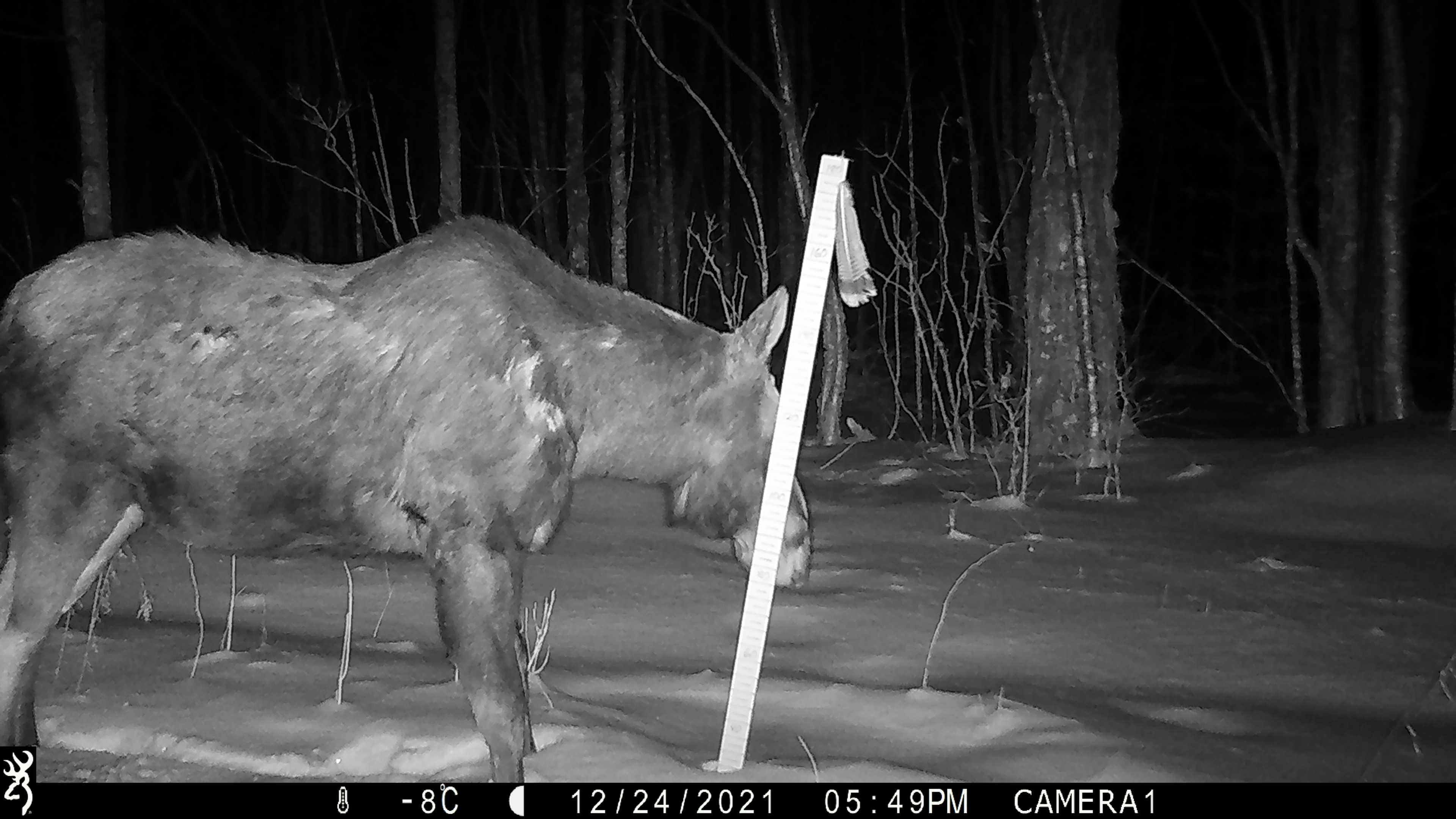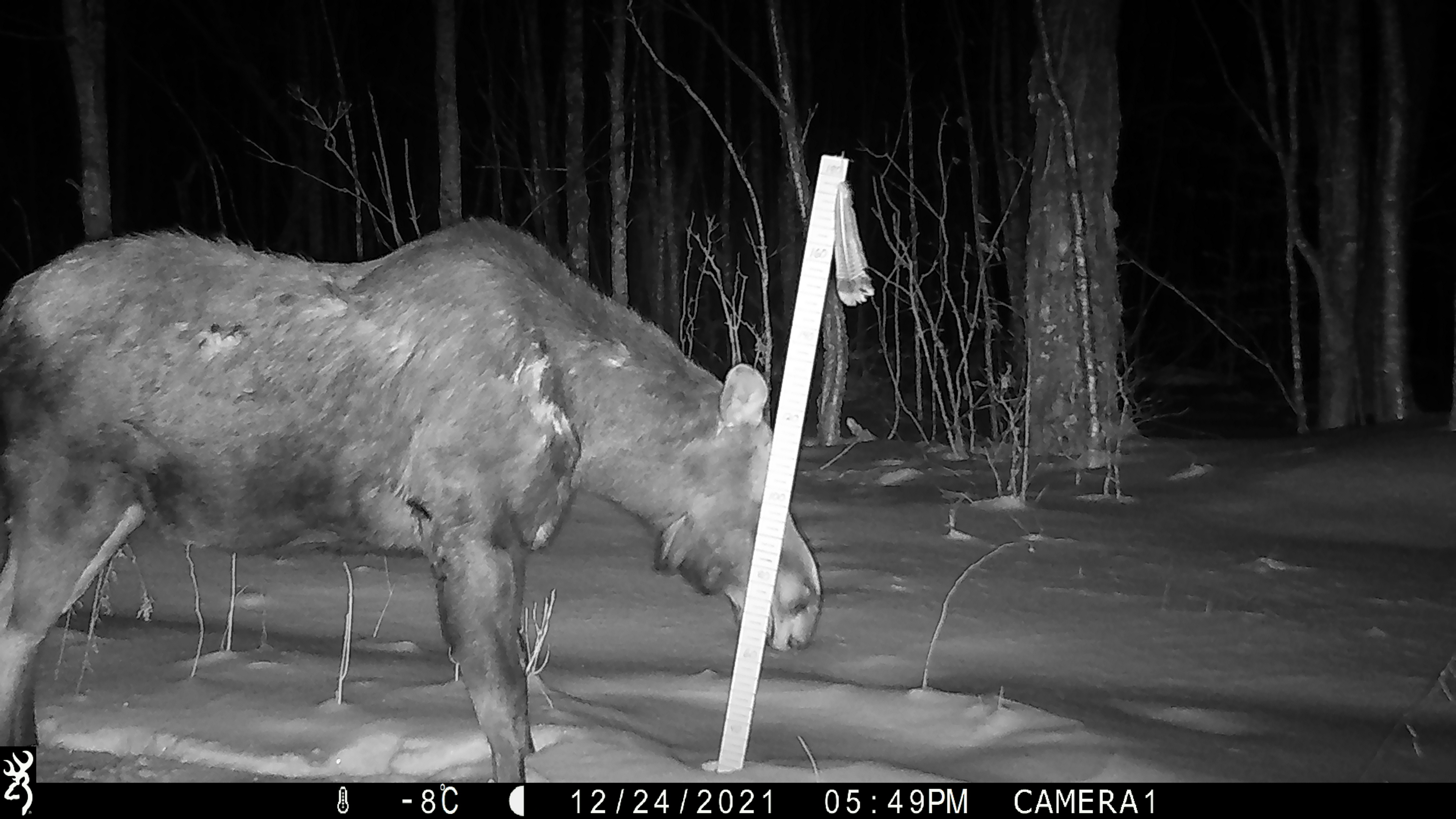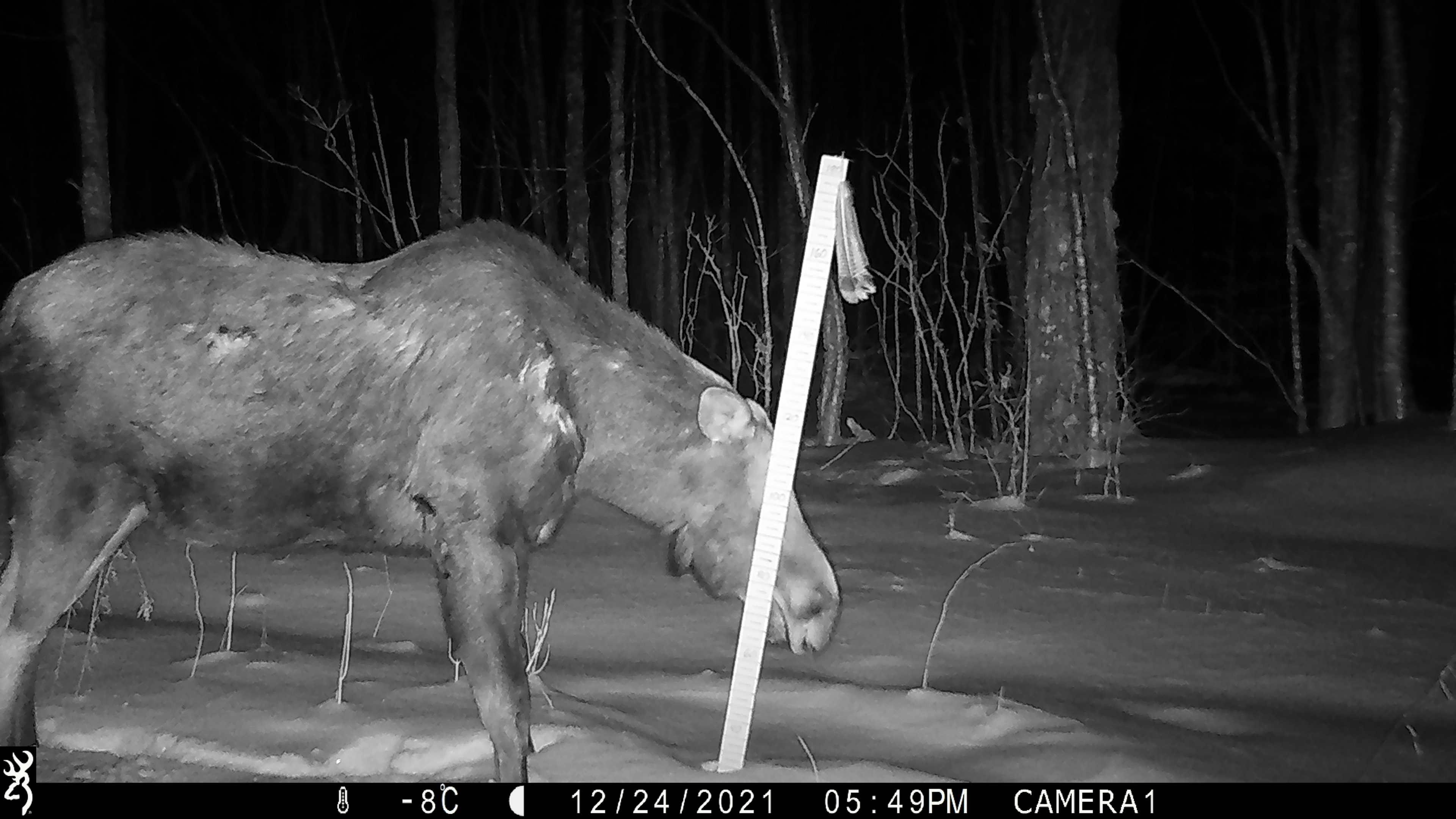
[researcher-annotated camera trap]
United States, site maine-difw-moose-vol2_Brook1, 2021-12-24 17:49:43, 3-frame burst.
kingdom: Animalia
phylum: Chordata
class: Mammalia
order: Artiodactyla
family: Cervidae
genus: Alces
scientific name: Alces alces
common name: moose